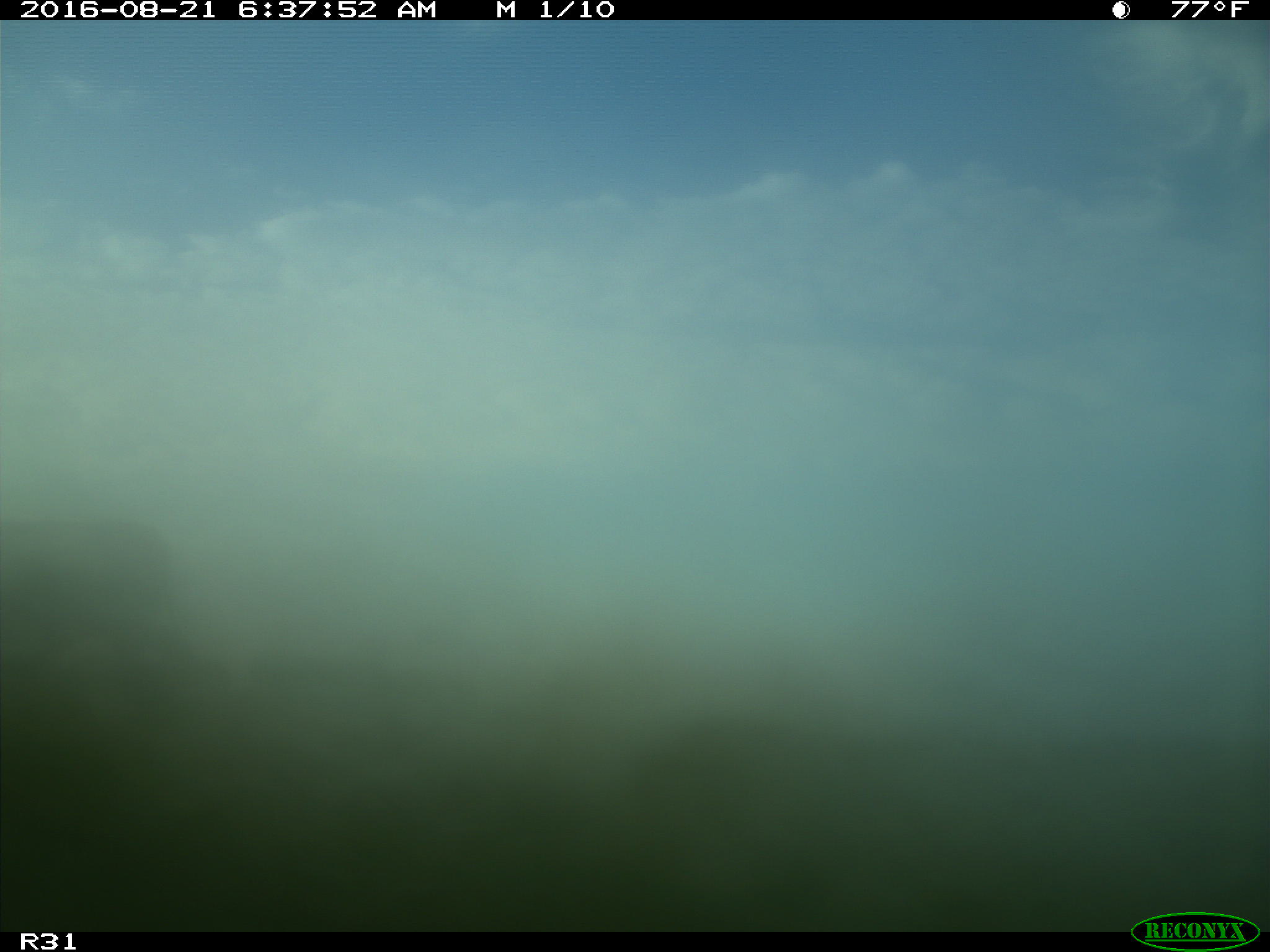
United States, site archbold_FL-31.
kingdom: Animalia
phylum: Chordata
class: Mammalia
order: Artiodactyla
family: Bovidae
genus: Bos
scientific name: Bos taurus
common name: domestic cow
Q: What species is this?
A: Bos taurus (domestic cow).